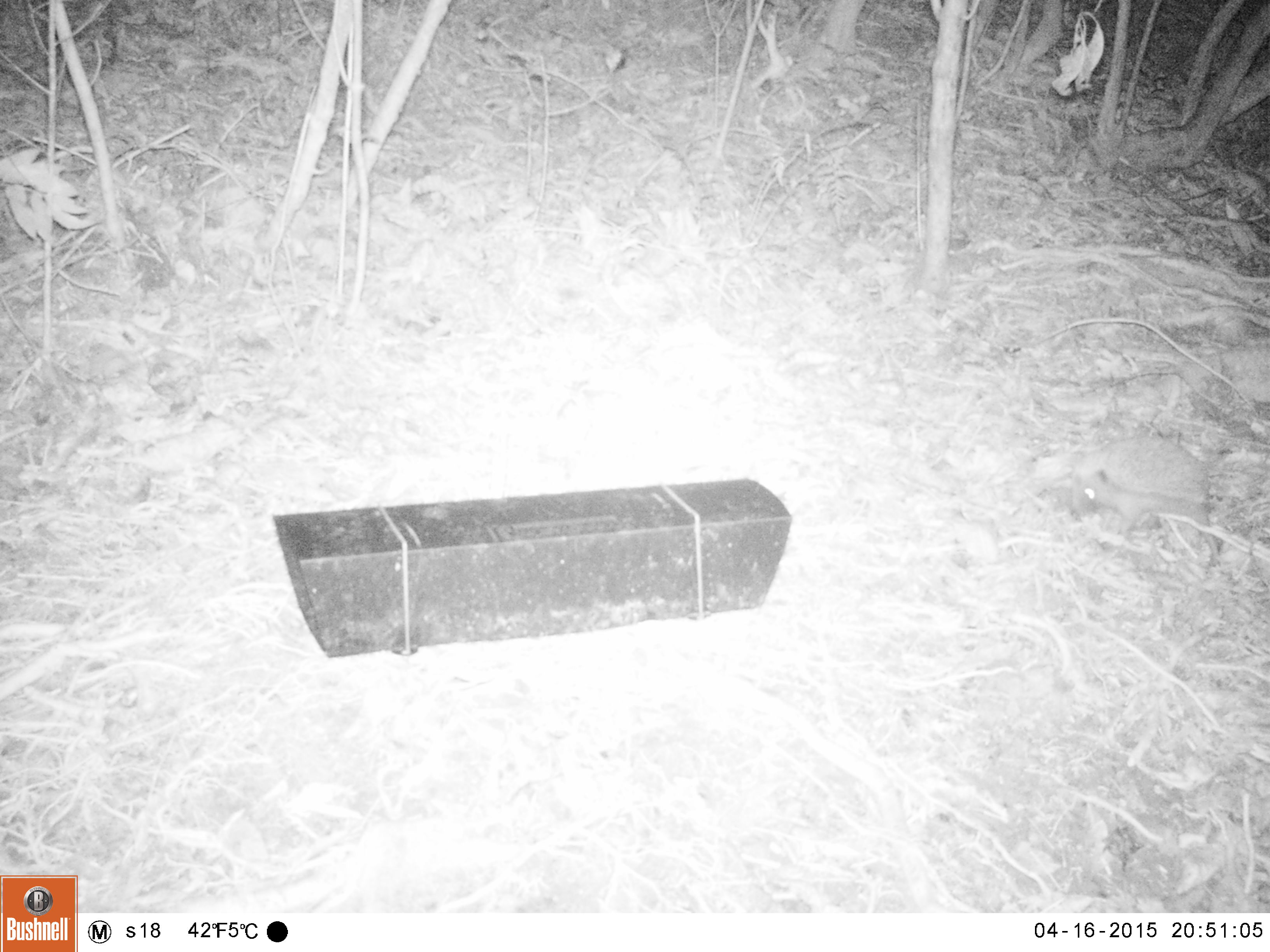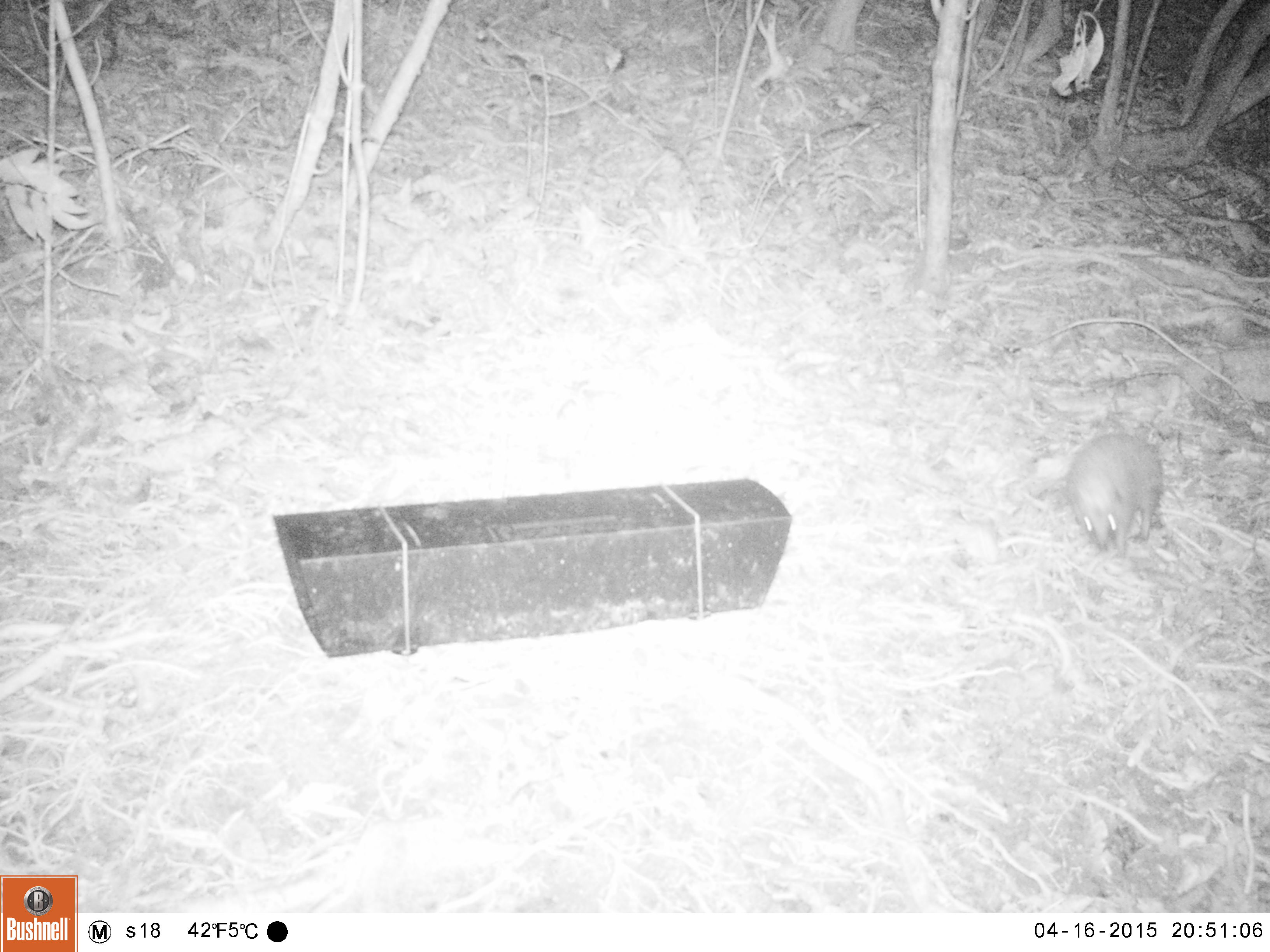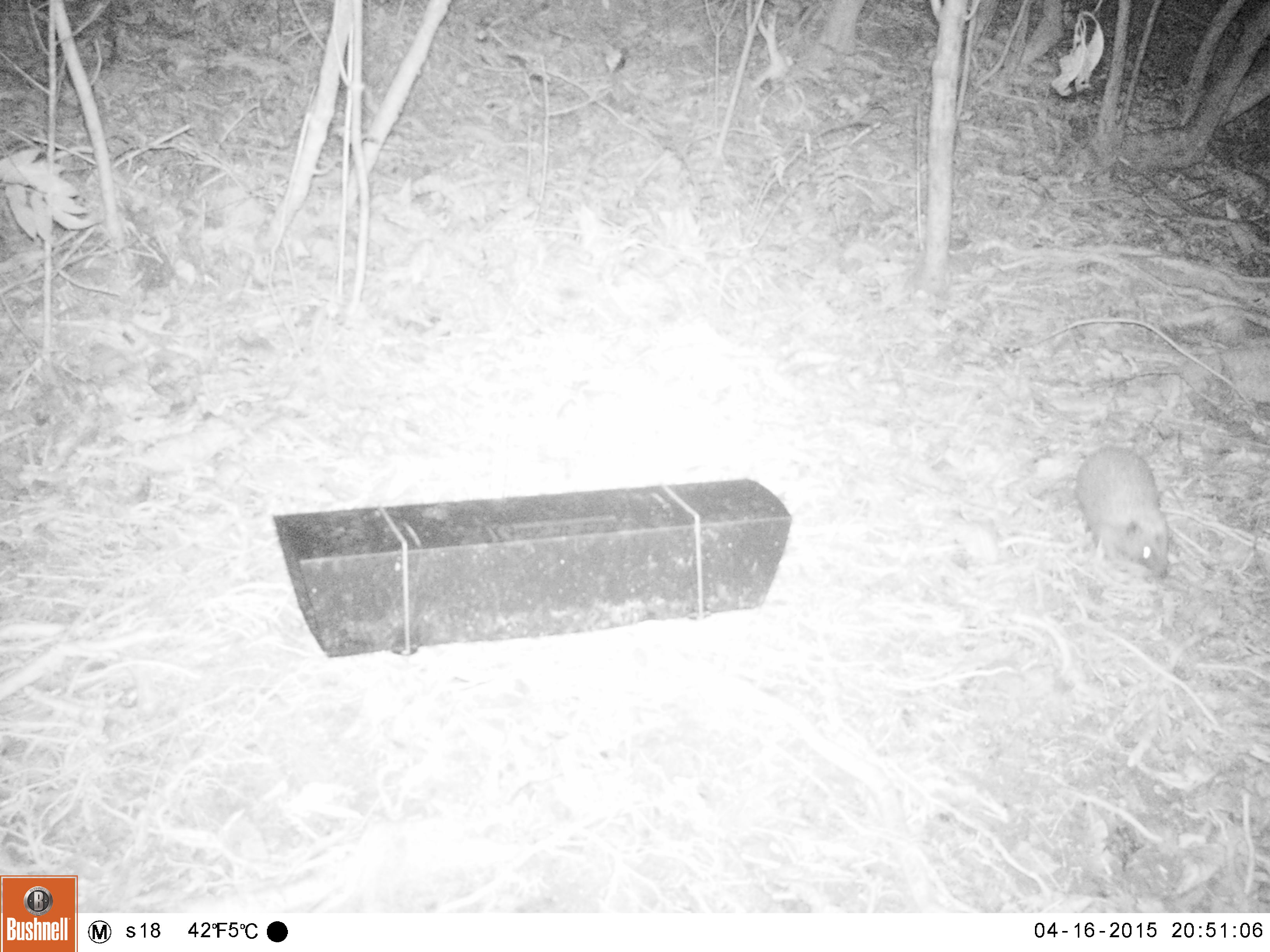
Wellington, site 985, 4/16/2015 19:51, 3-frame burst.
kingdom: Animalia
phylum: Chordata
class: Mammalia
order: Eulipotyphla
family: Erinaceidae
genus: Erinaceus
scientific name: Erinaceus europaeus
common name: hedgehog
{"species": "hedgehog (Erinaceus europaeus)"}